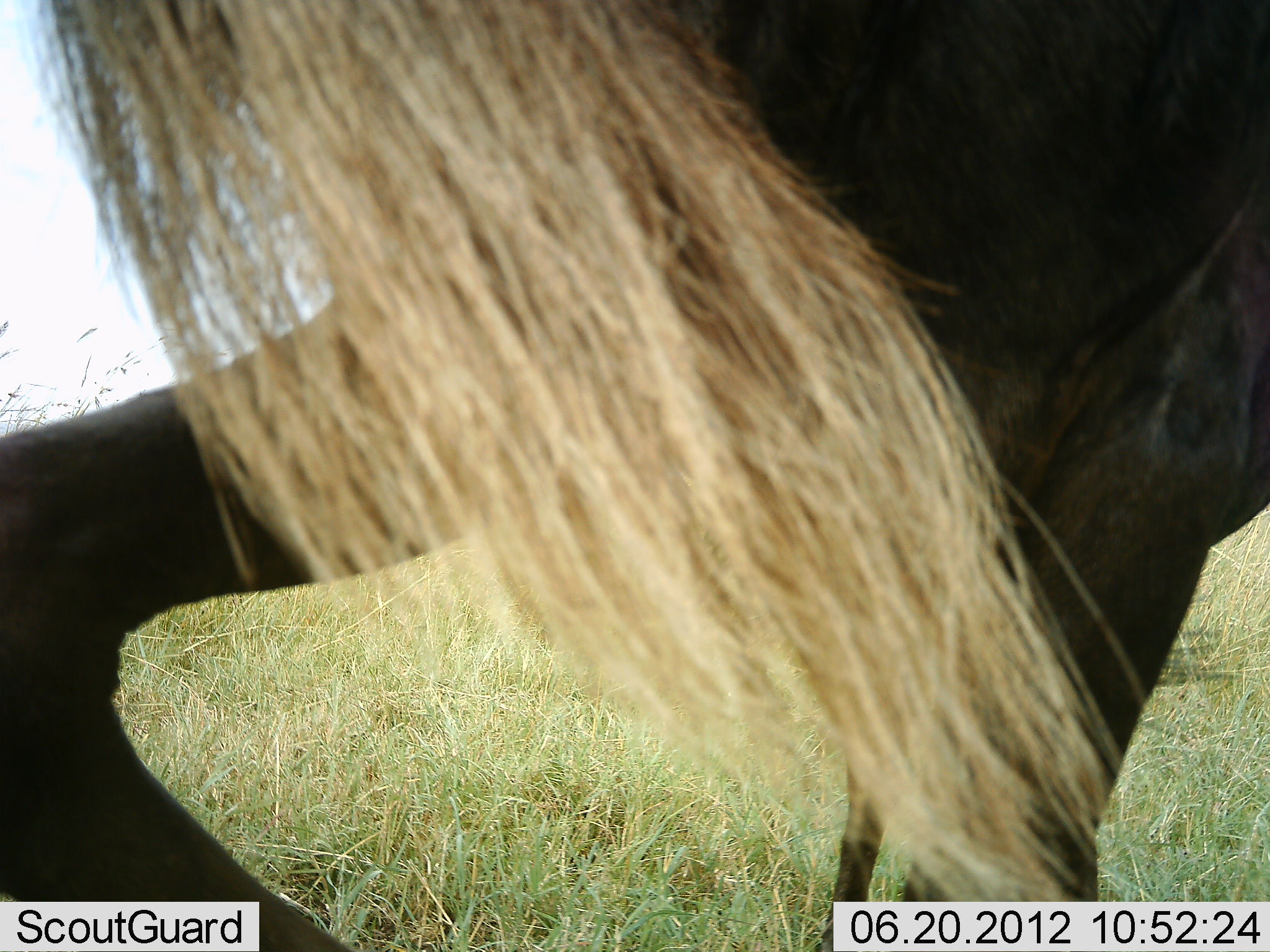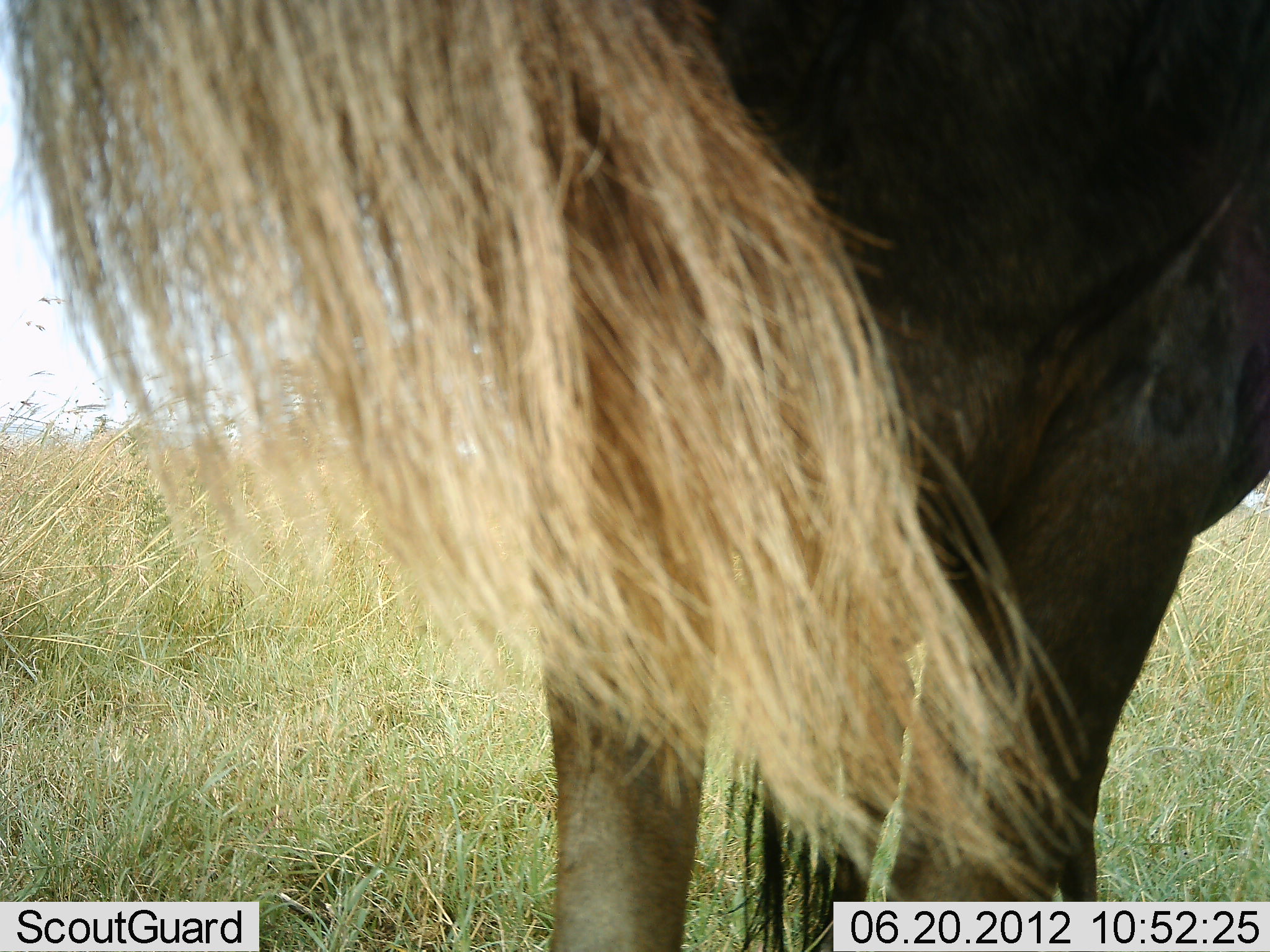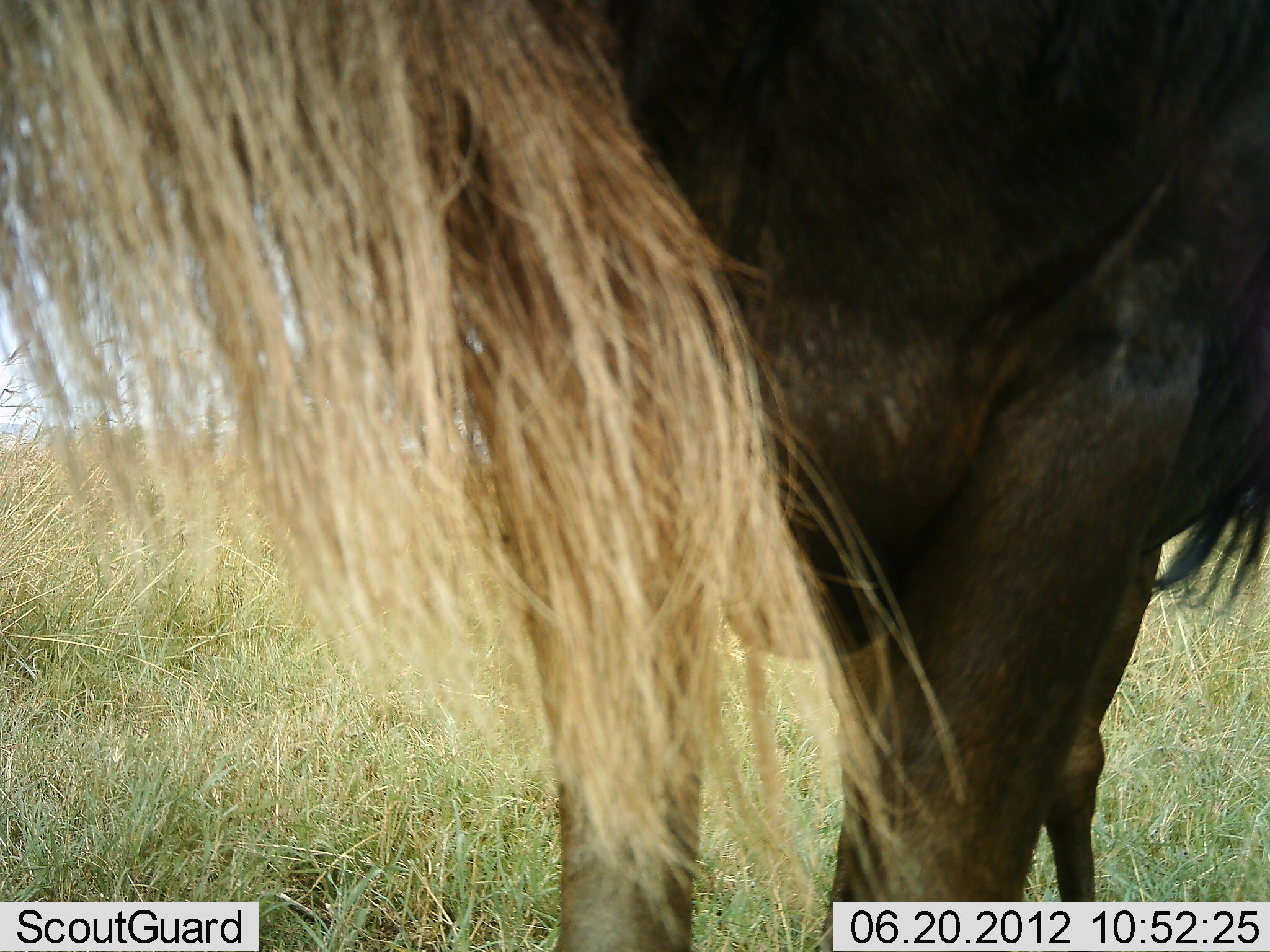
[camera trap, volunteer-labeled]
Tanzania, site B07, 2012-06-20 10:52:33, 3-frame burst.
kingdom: Animalia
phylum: Chordata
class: Mammalia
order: Artiodactyla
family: Bovidae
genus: Connochaetes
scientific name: Connochaetes taurinus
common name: blue wildebeest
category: wildebeest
Wildebeest (blue wildebeest) (Connochaetes taurinus), count 1. Behavior (volunteer vote fractions): standing 90%, resting 0%, moving 10%, interacting 0%. Young present (vote fraction): 10%. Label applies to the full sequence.